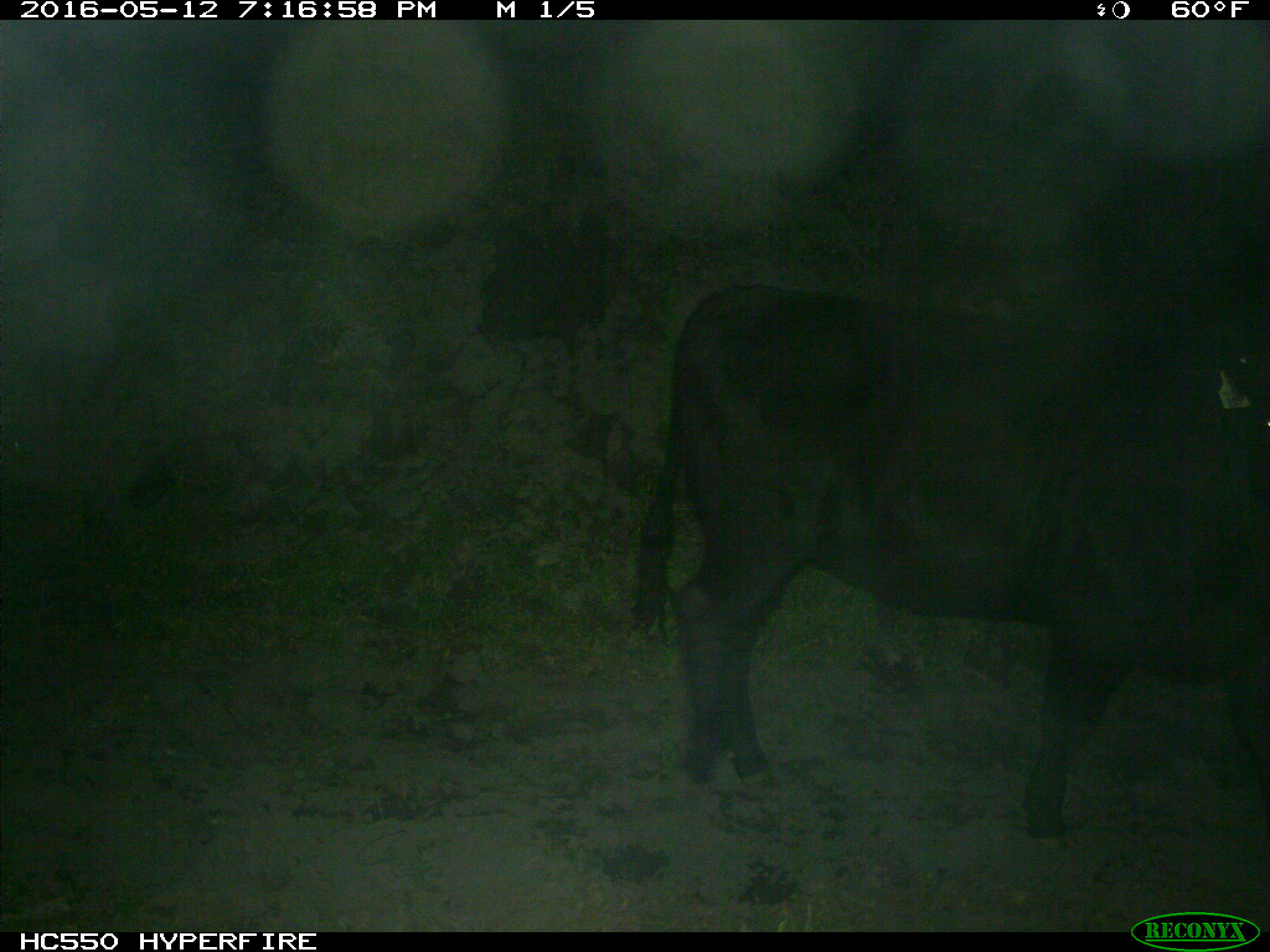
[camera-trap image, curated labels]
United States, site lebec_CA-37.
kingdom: Animalia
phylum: Chordata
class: Mammalia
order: Artiodactyla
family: Bovidae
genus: Bos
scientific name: Bos taurus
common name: domestic cow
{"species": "Bos taurus (domestic cow)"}